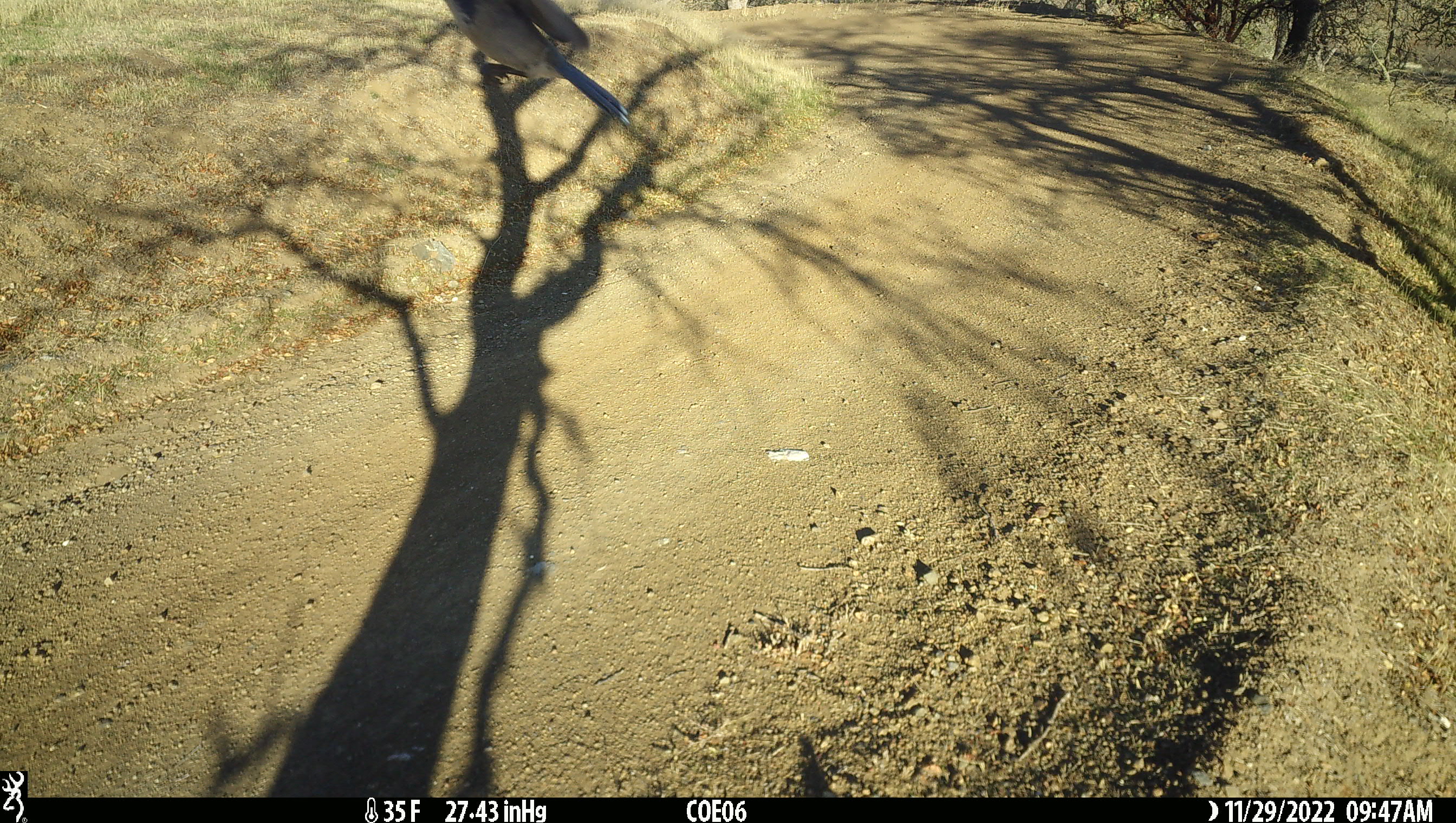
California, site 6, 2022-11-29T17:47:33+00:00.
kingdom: Animalia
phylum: Chordata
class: Aves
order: Passeriformes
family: Corvidae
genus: Aphelocoma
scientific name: Aphelocoma californica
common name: california scrub jay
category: western scrub-jay